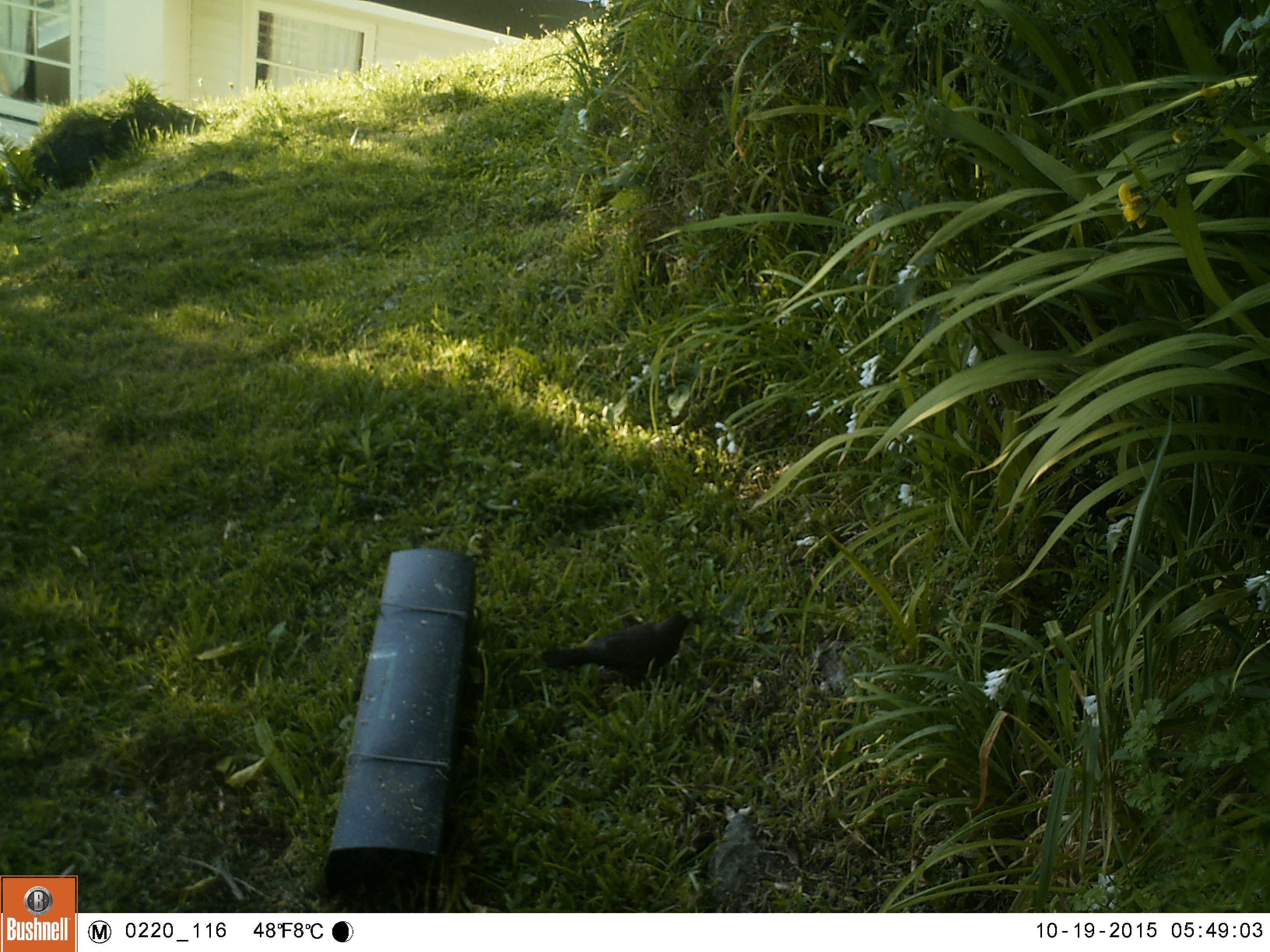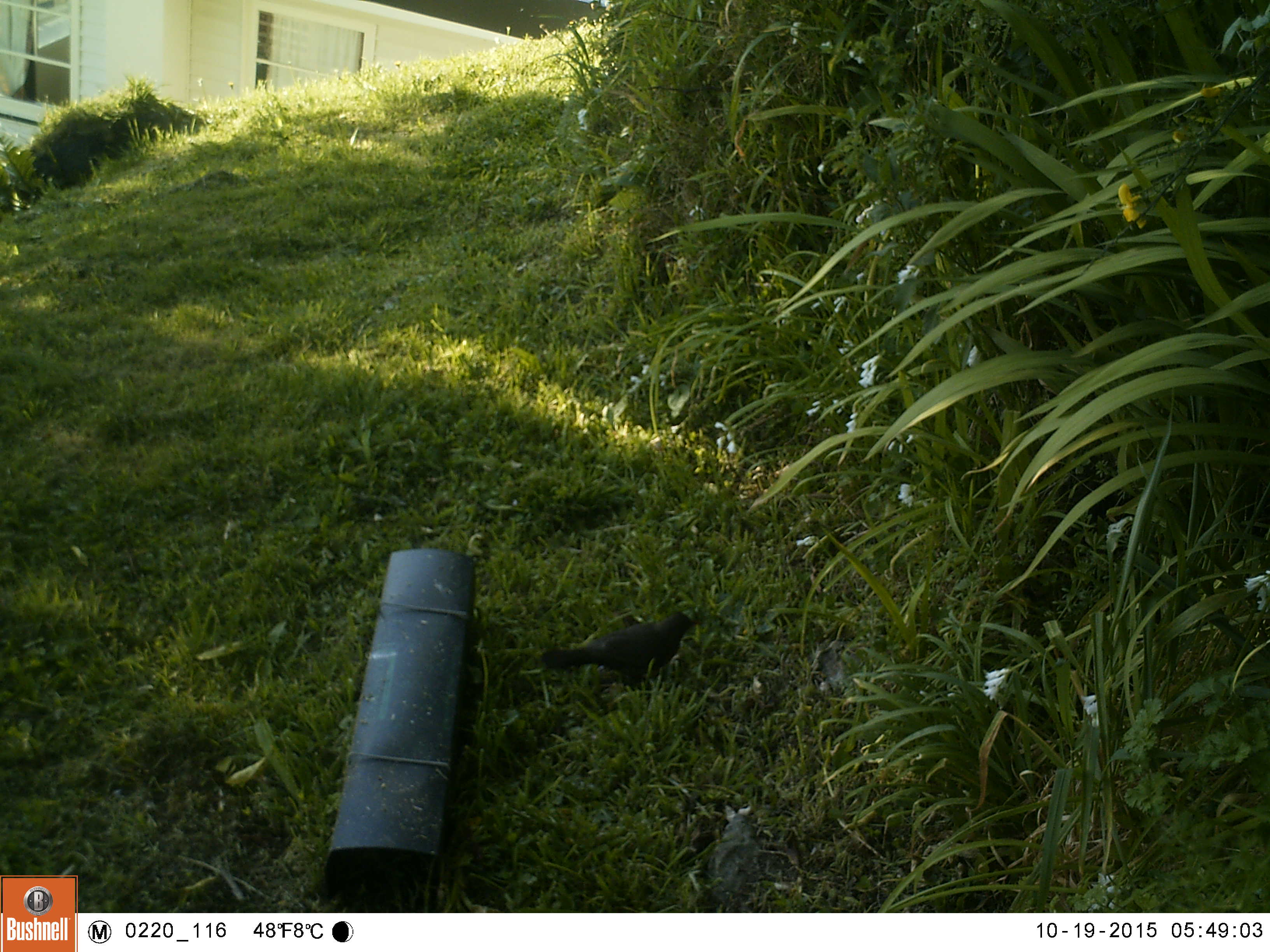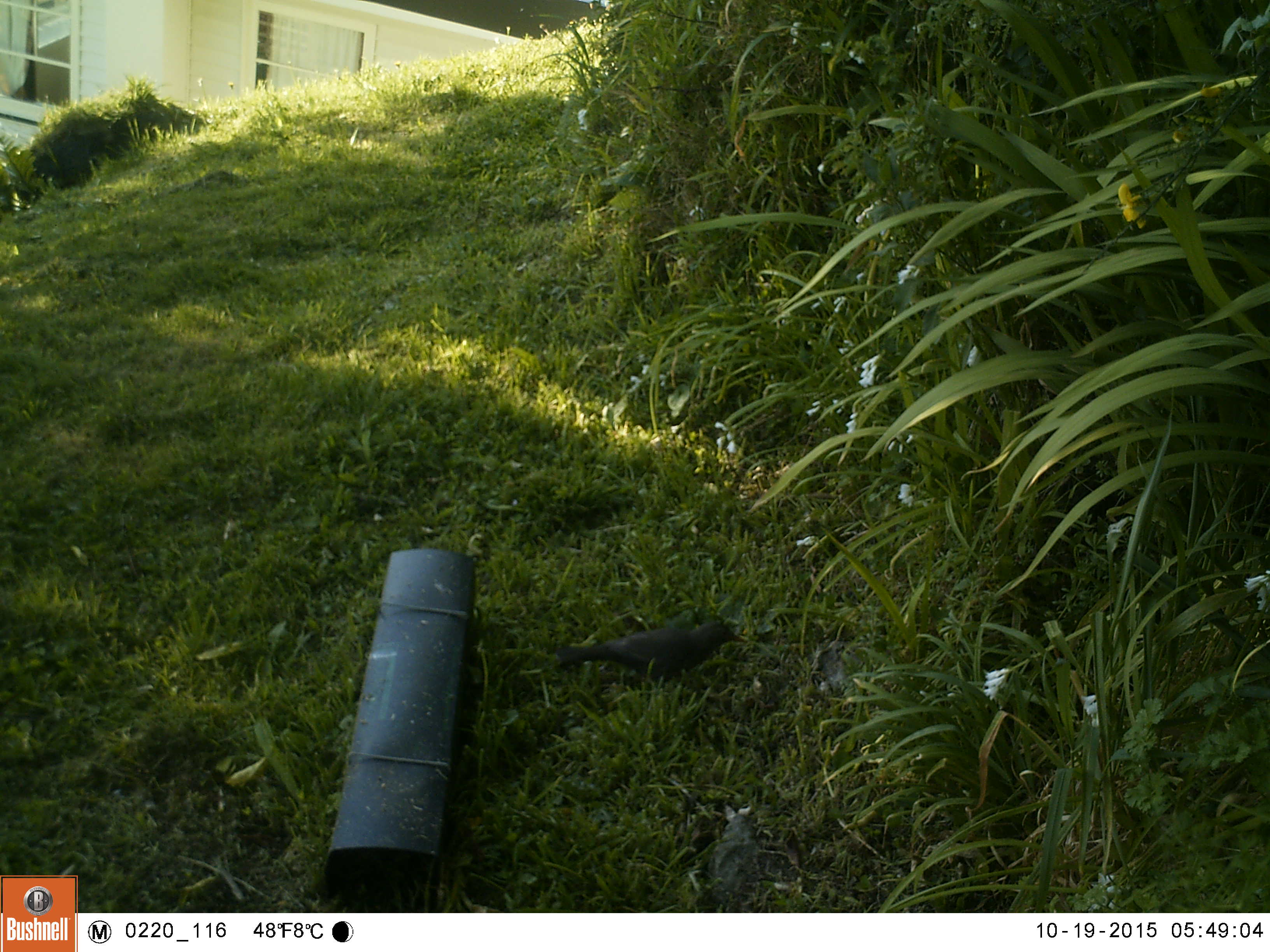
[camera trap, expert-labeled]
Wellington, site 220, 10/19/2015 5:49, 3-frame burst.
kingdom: Animalia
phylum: Chordata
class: Aves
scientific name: Aves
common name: bird